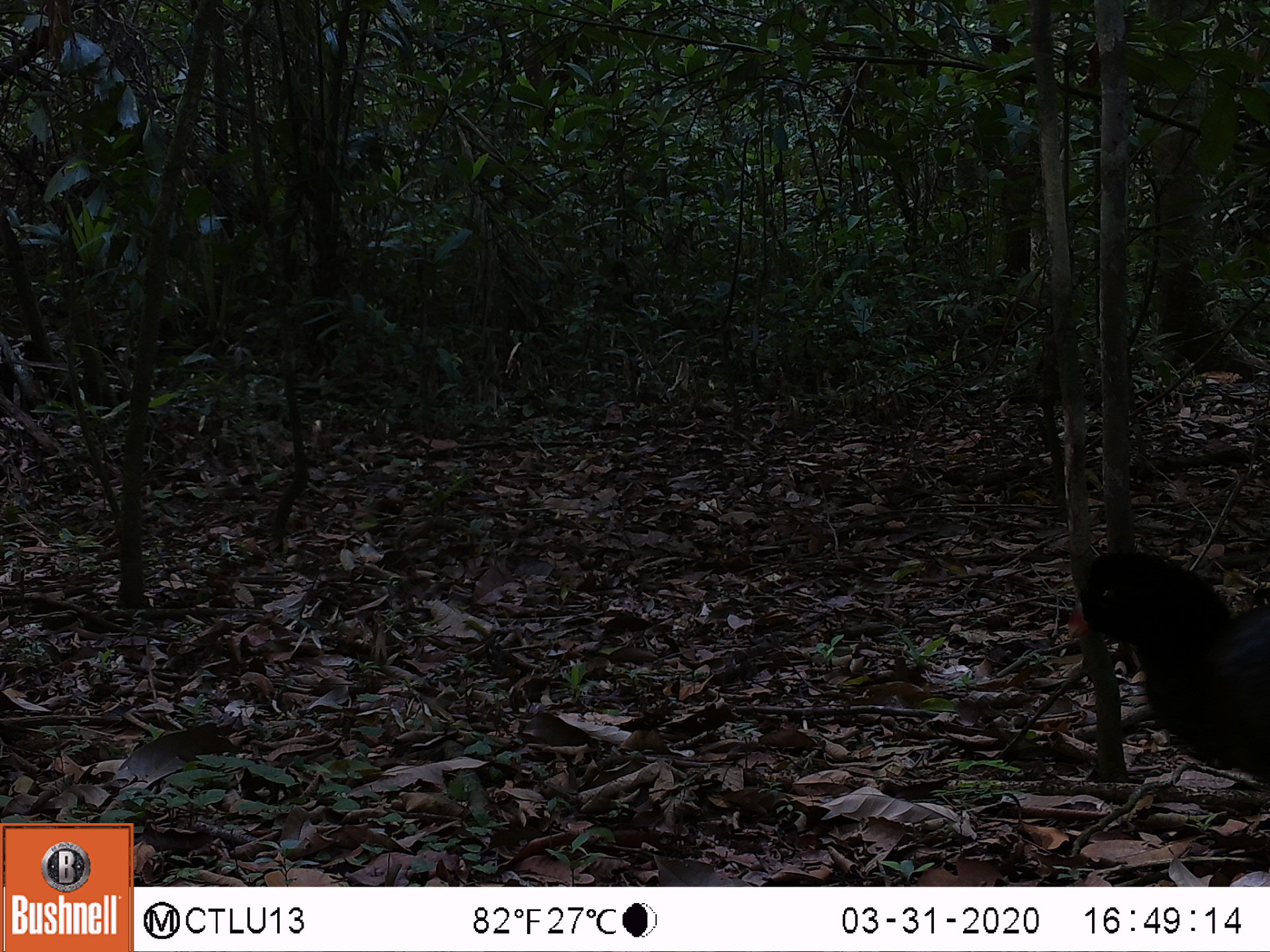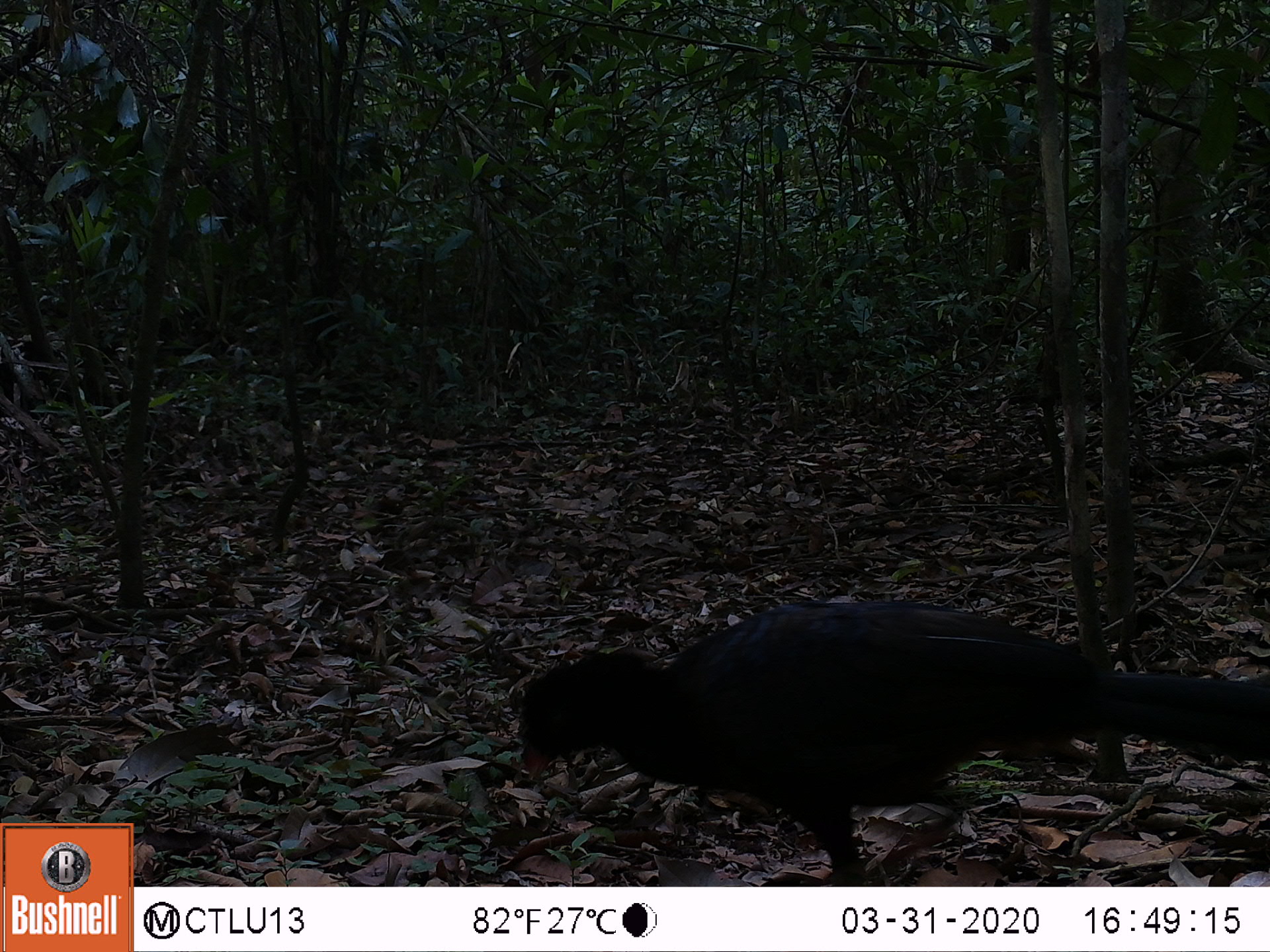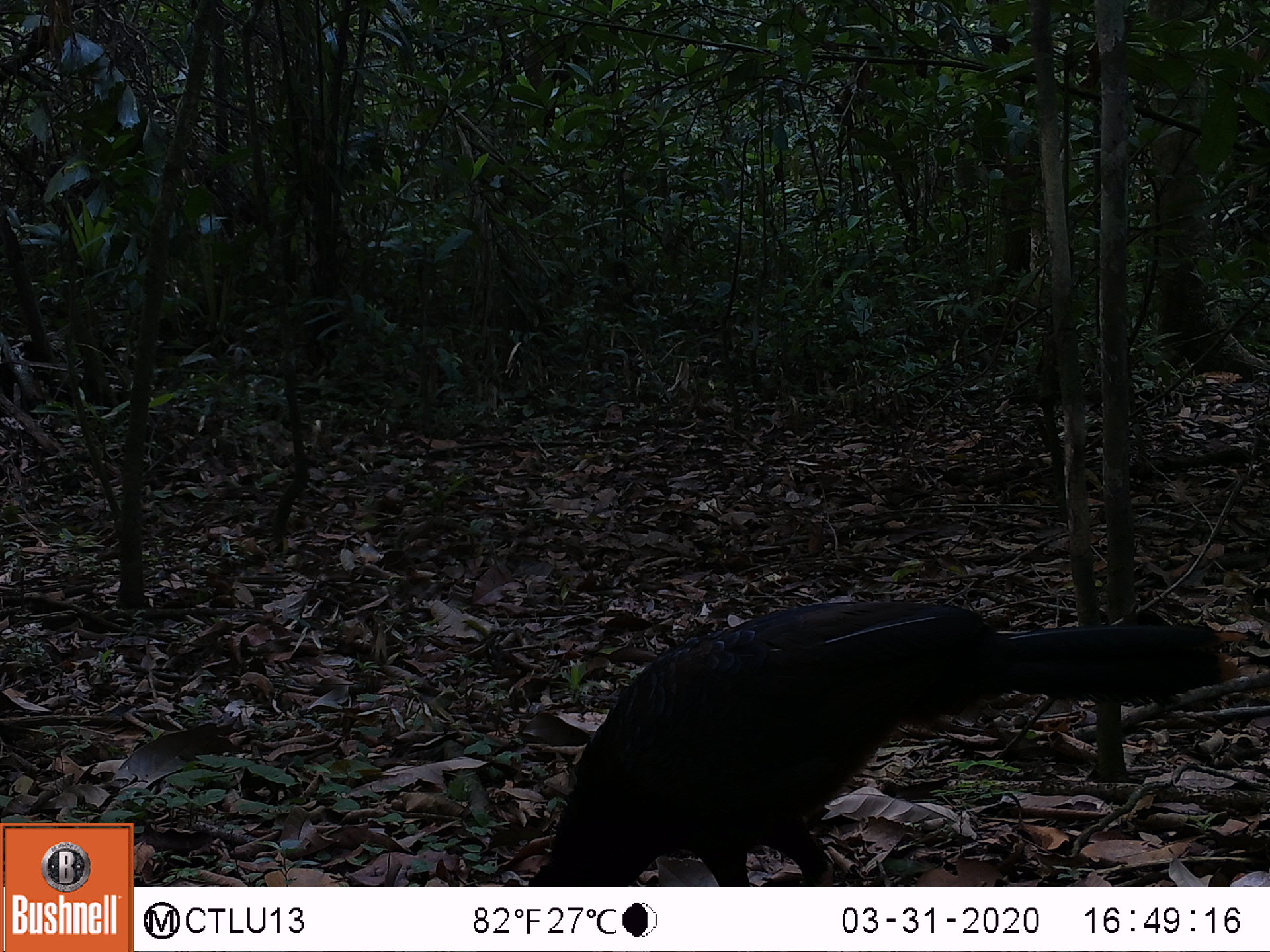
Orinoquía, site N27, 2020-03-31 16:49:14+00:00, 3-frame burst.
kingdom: Animalia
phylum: Chordata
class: Aves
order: Galliformes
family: Cracidae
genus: Mitu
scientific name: Mitu salvini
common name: salvin's currasow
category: salvins curassow